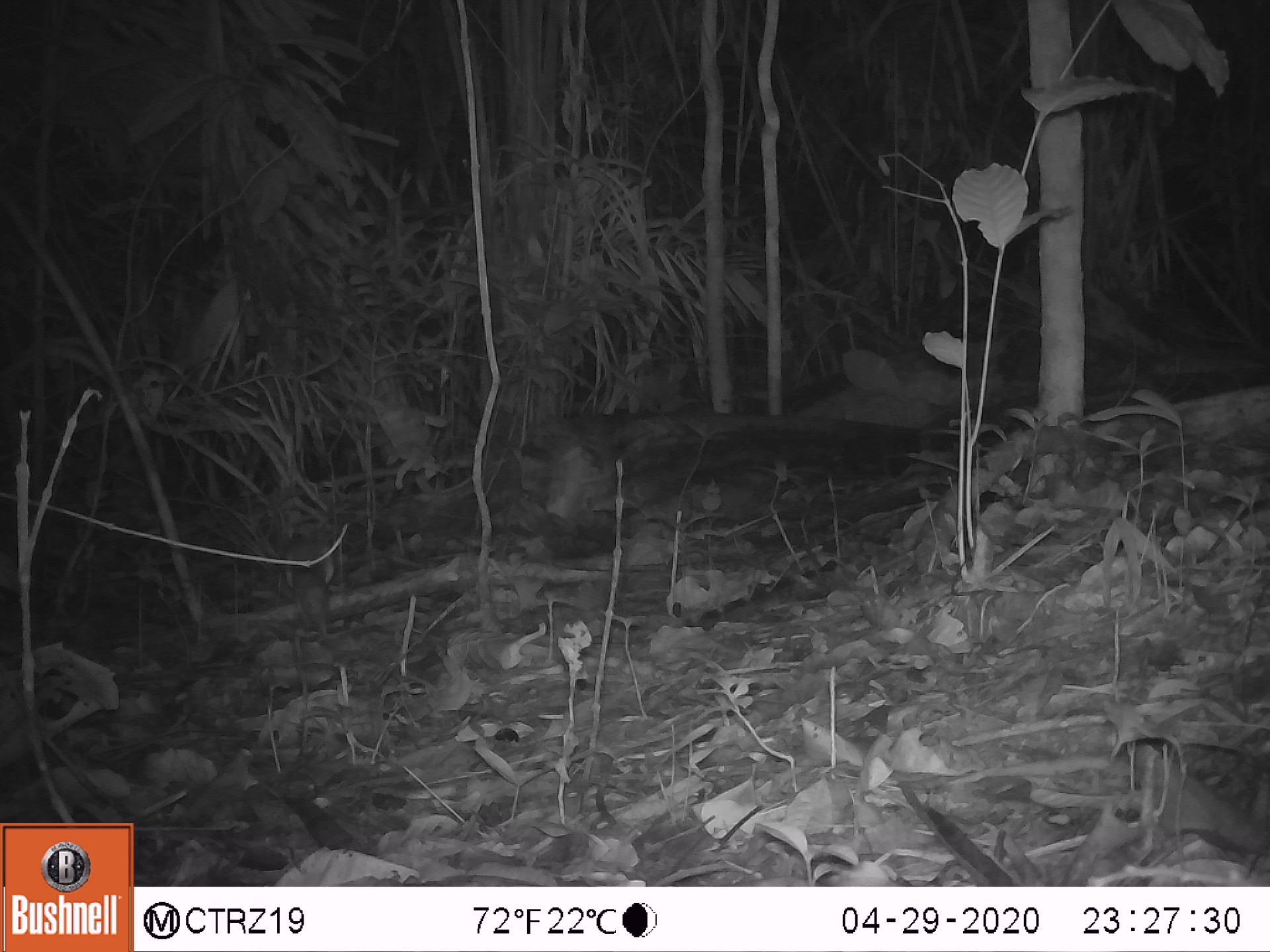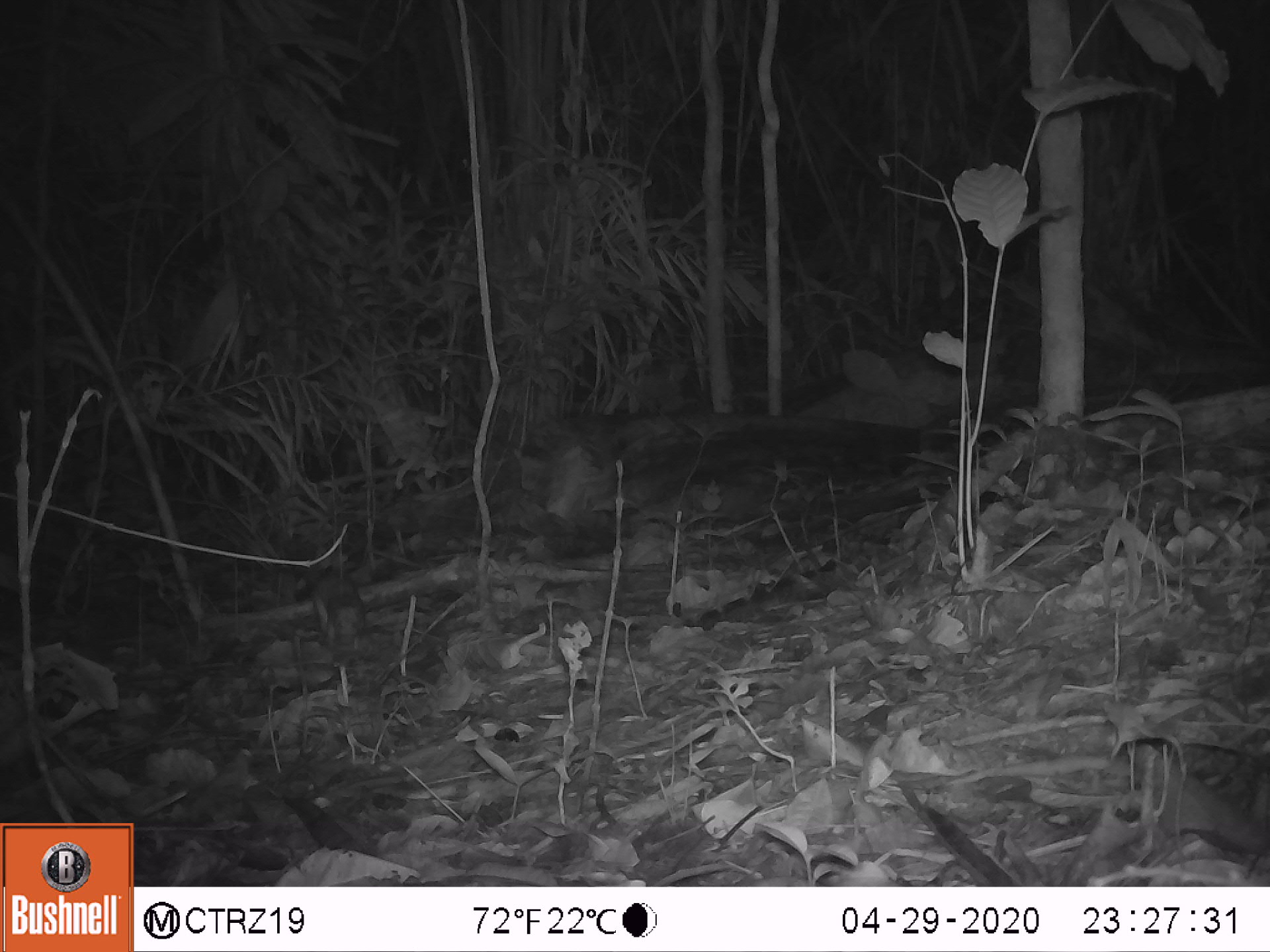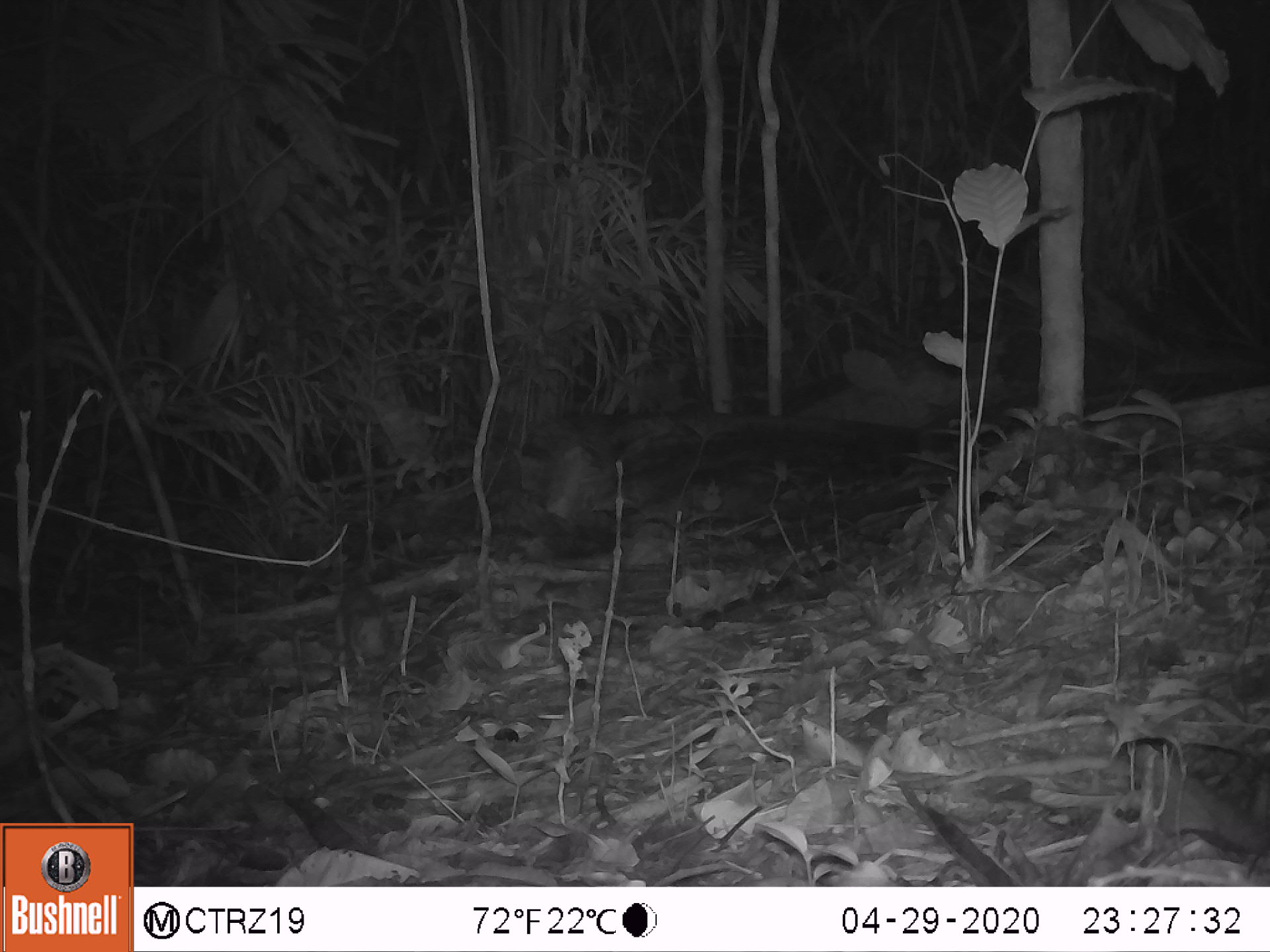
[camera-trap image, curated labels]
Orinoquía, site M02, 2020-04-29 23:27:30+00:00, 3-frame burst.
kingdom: Animalia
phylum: Chordata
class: Aves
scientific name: Aves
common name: bird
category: unknown bird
Unknown bird (bird) (Aves).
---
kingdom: Animalia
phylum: Chordata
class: Mammalia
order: Rodentia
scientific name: Rodentia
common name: rodent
Rodent (Rodentia).